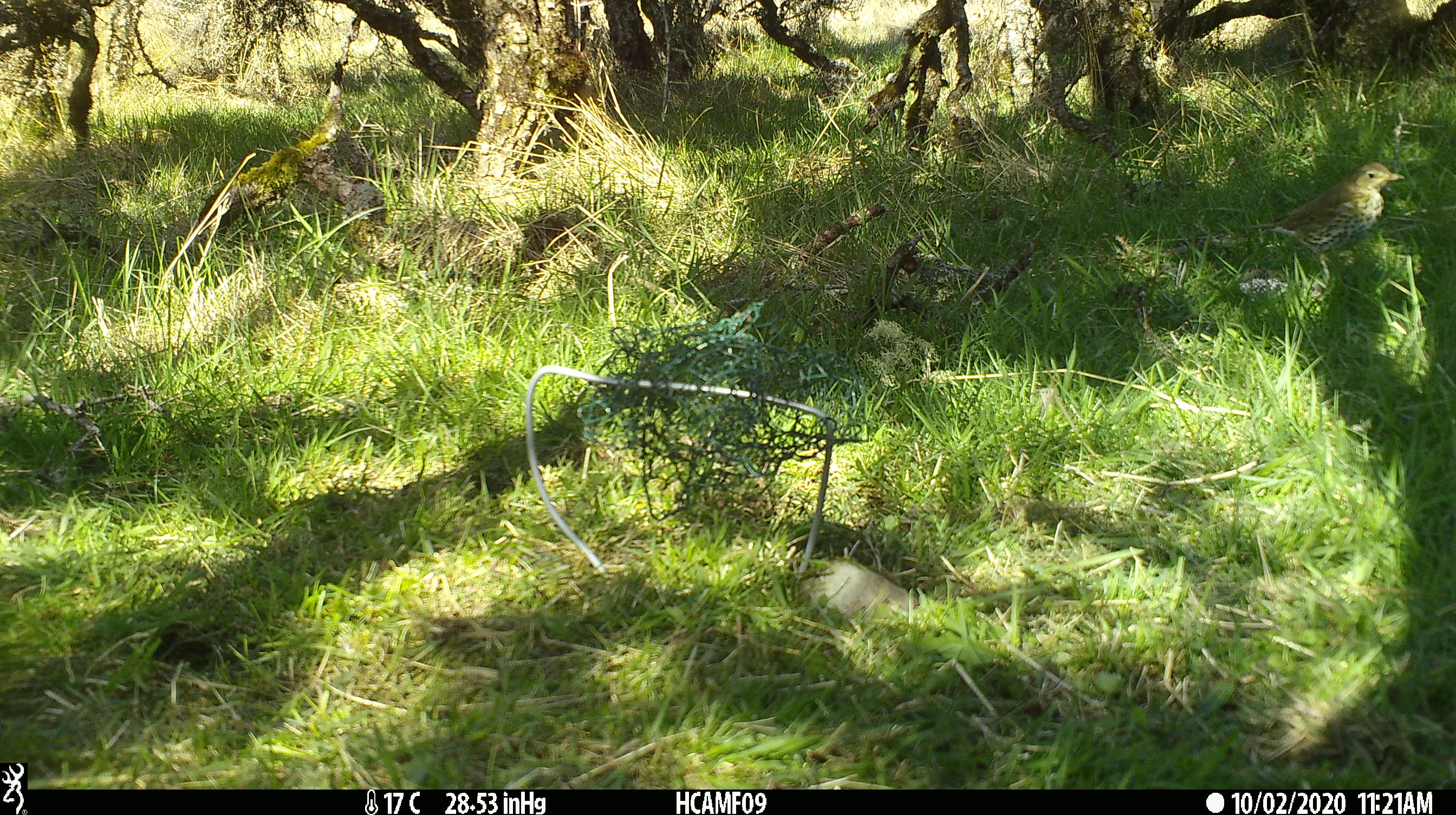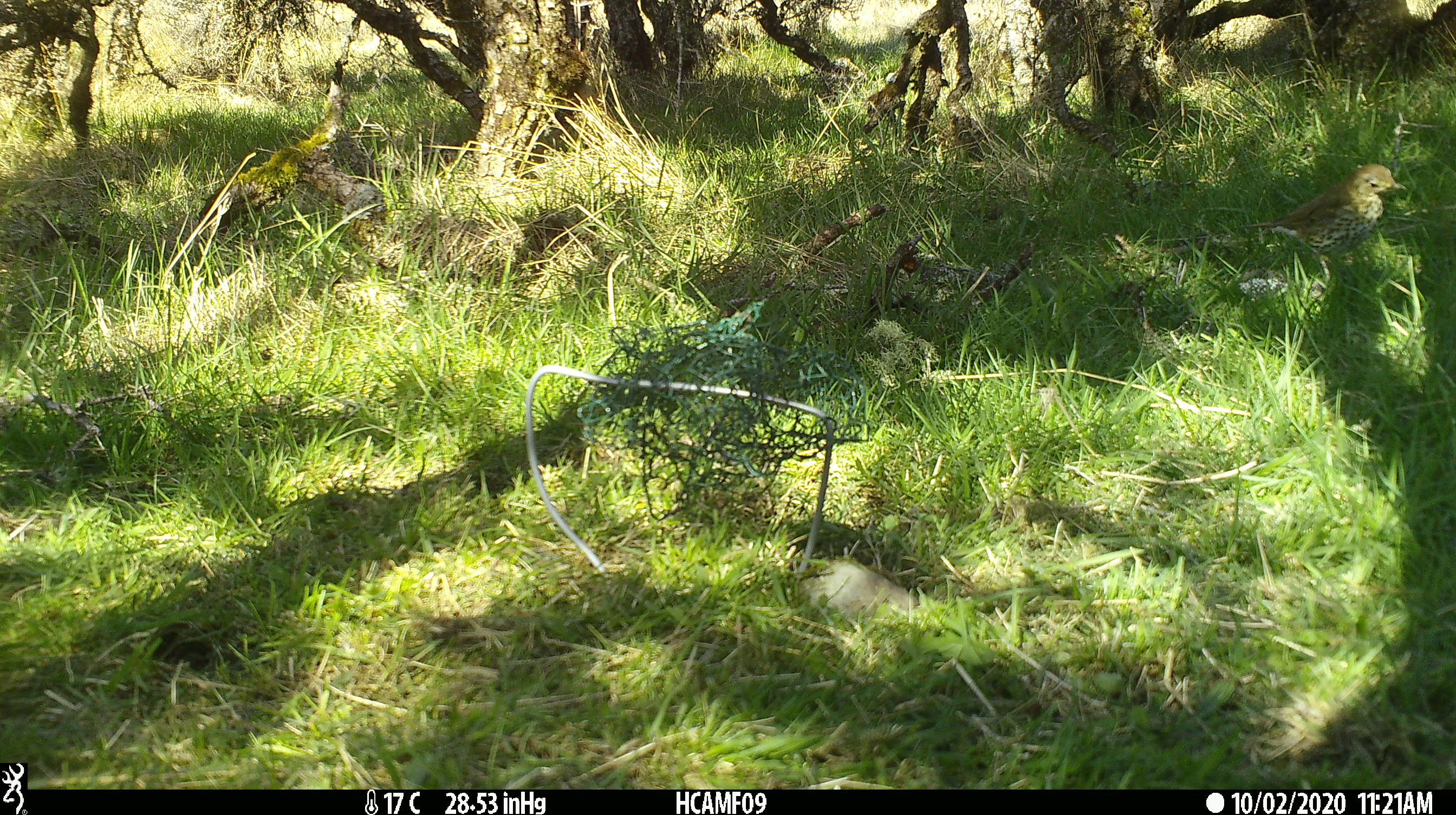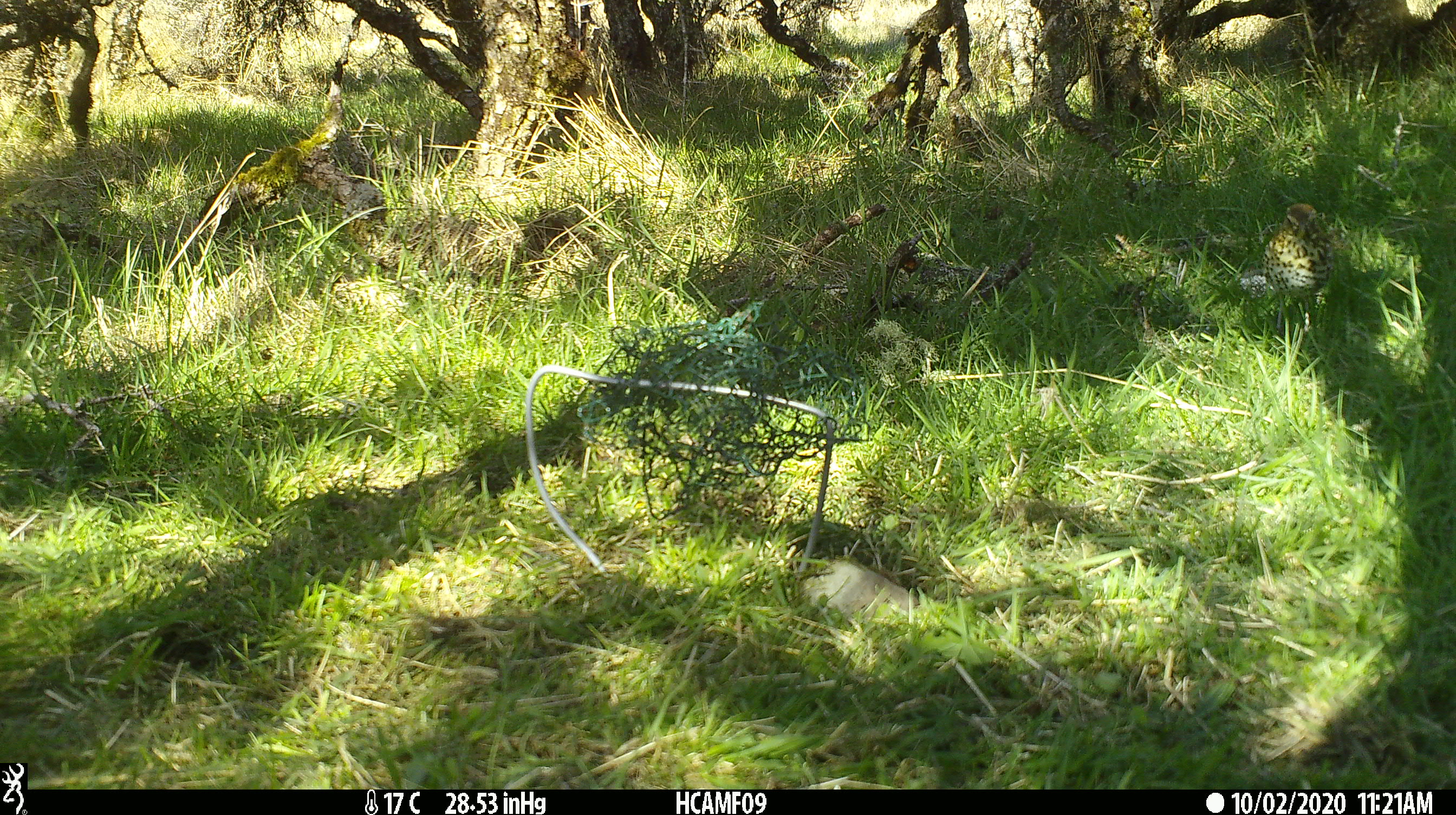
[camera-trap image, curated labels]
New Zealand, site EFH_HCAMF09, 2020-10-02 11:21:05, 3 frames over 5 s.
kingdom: Animalia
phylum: Chordata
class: Aves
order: Passeriformes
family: Turdidae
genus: Turdus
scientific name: Turdus philomelos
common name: song thrush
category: thrush